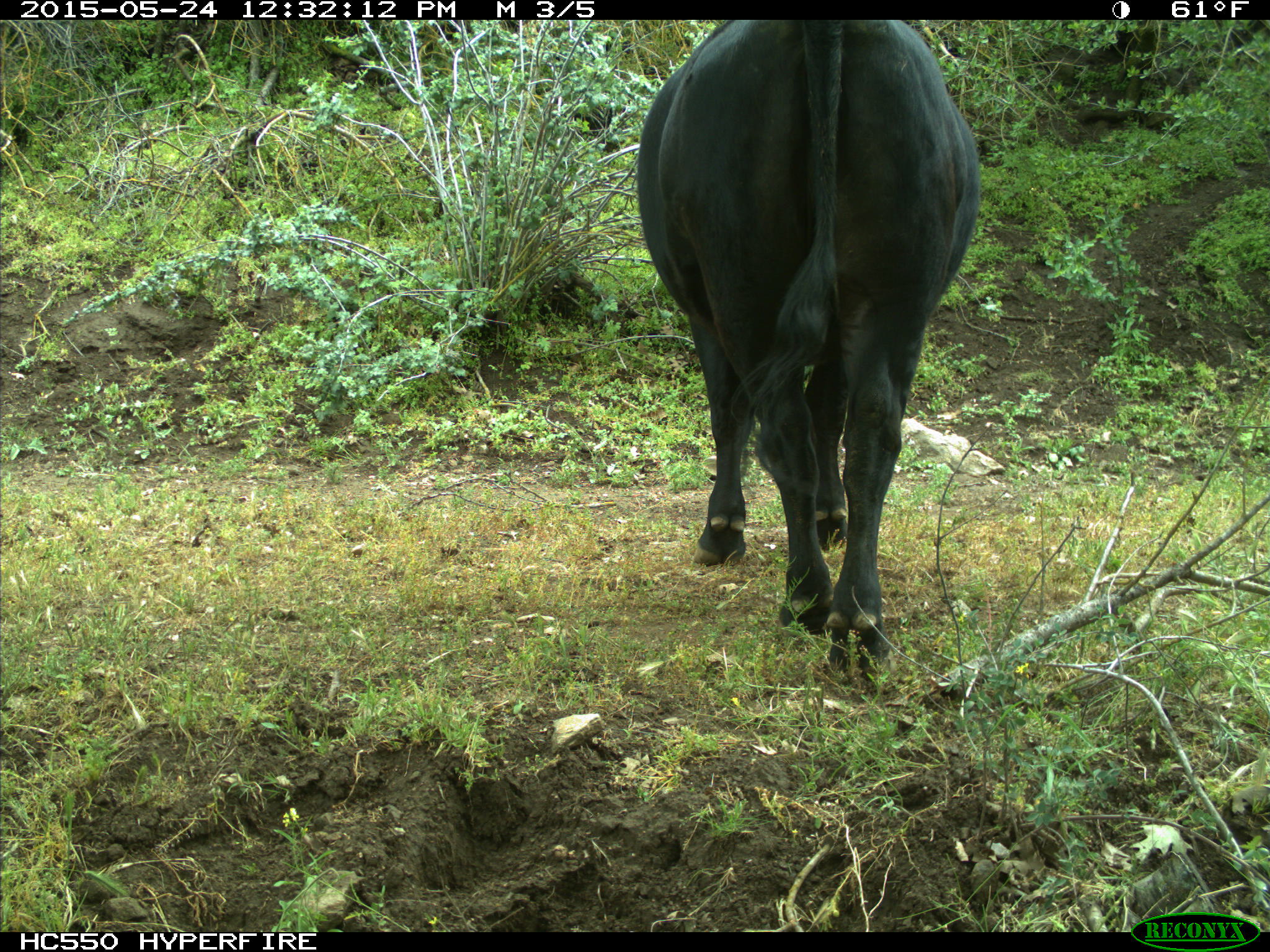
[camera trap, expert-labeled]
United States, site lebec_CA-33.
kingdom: Animalia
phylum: Chordata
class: Mammalia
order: Artiodactyla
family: Bovidae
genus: Bos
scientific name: Bos taurus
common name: domestic cow